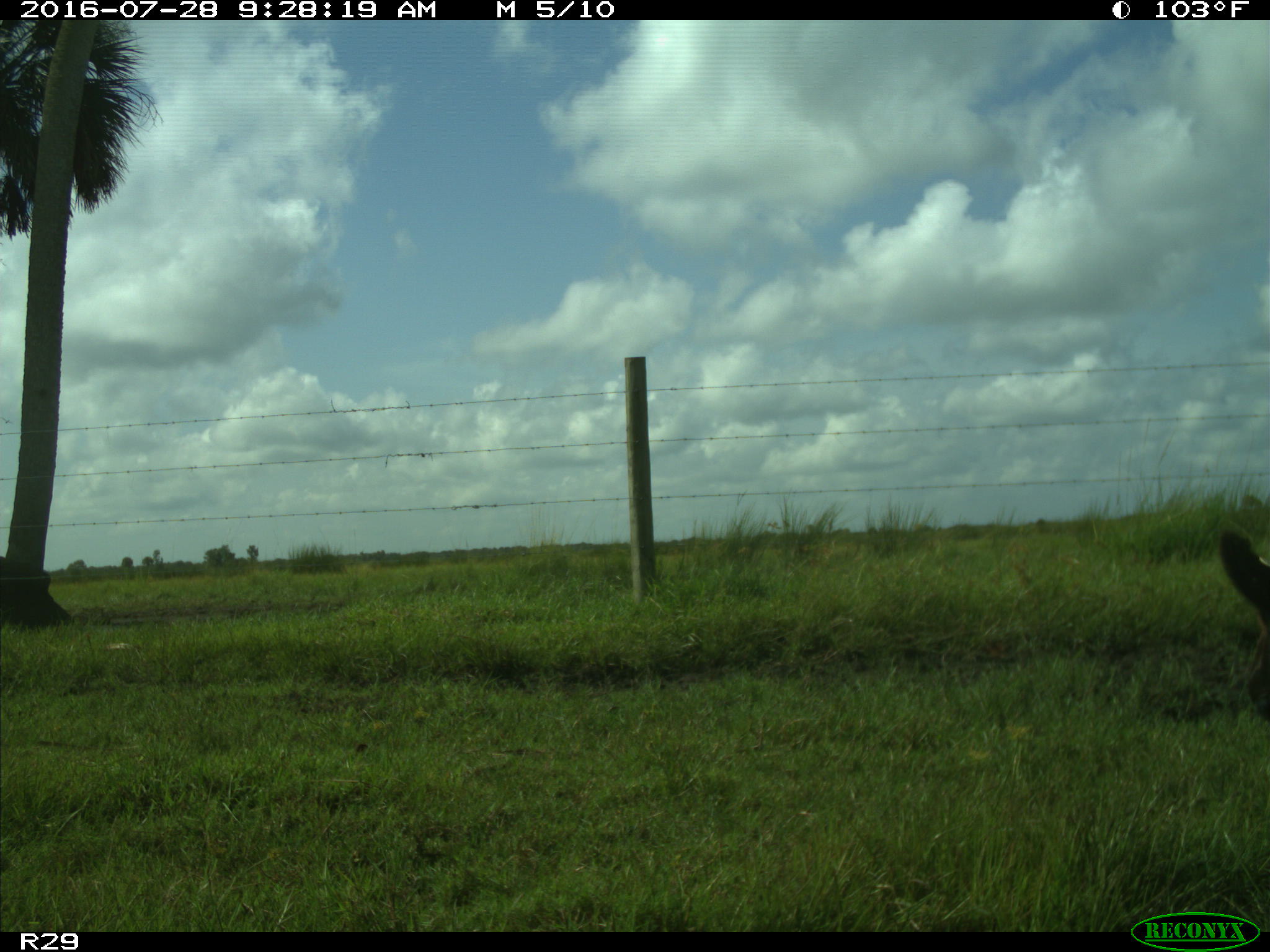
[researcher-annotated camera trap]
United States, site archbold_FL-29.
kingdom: Animalia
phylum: Chordata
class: Mammalia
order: Artiodactyla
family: Bovidae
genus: Bos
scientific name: Bos taurus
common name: domestic cow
Bos taurus (domestic cow).